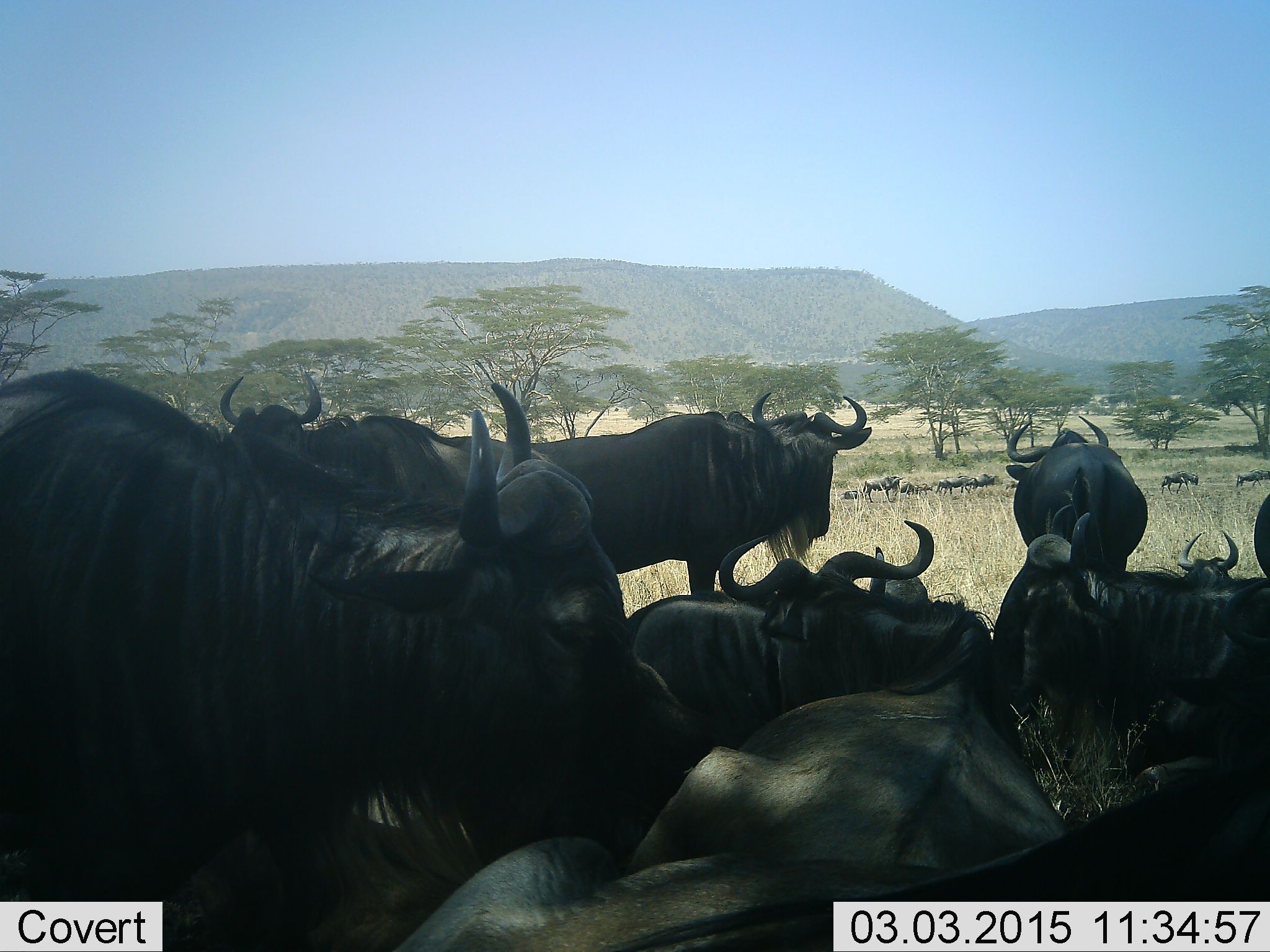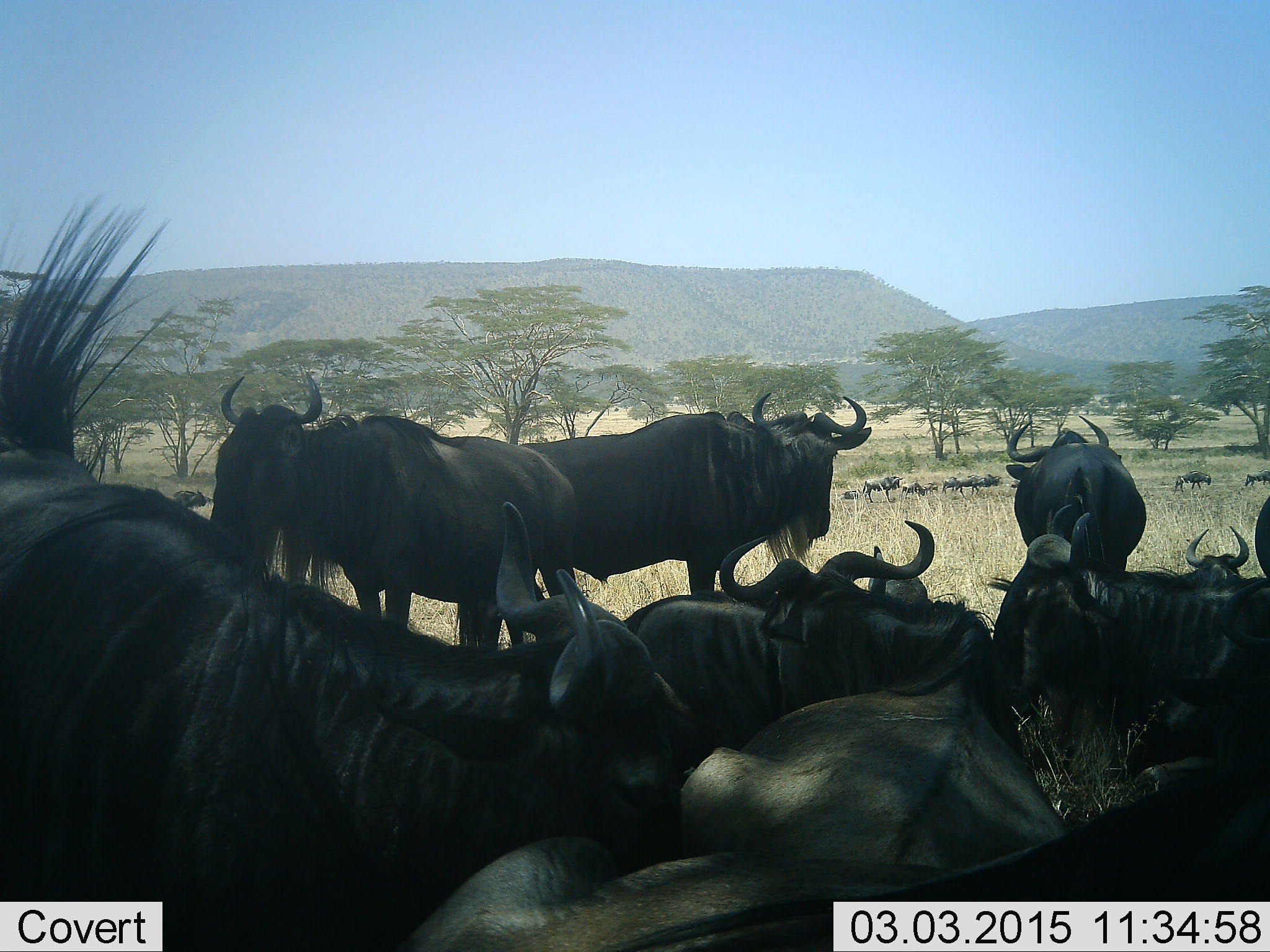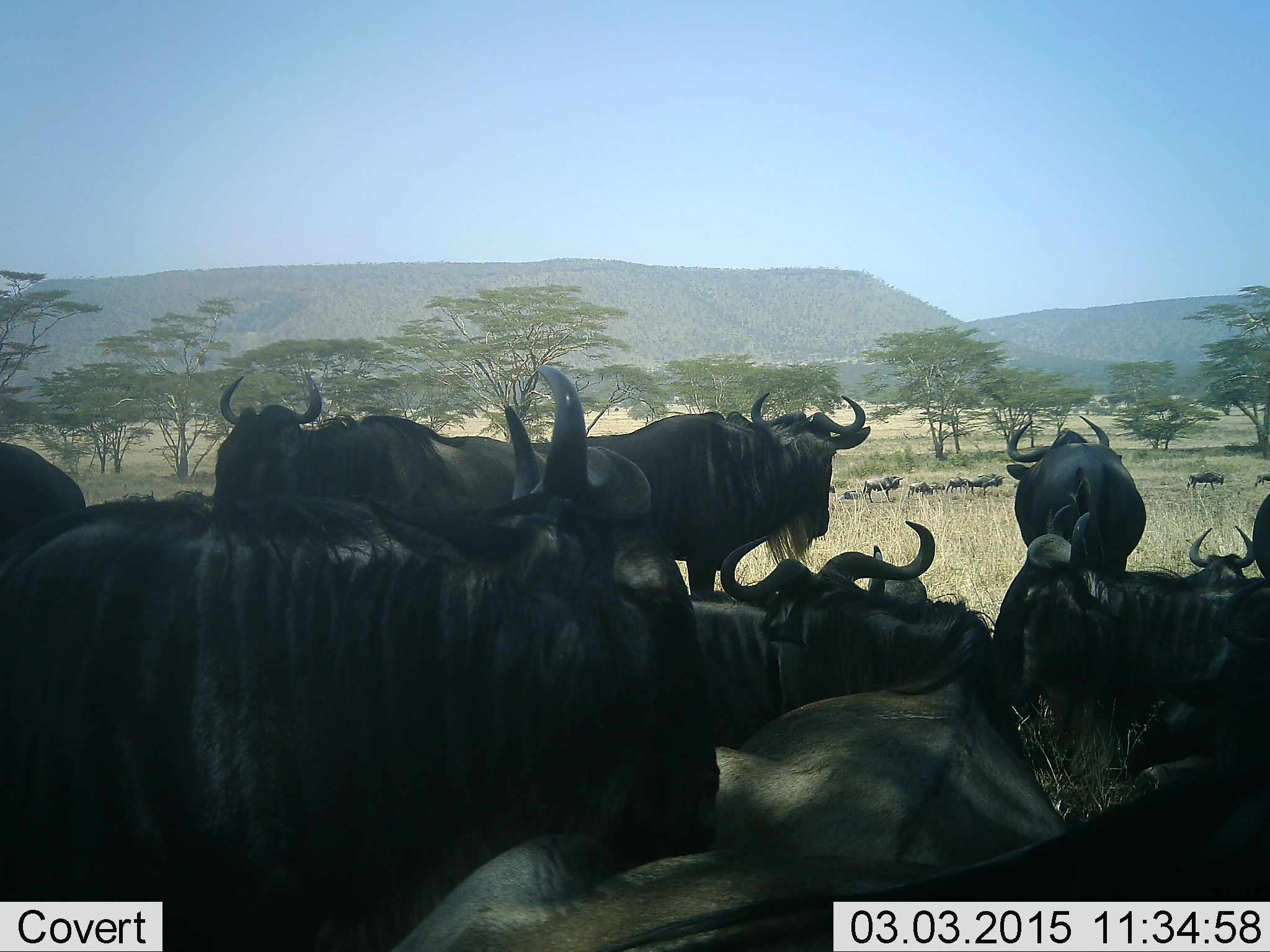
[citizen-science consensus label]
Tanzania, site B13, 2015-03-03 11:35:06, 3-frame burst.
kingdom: Animalia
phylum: Chordata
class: Mammalia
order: Artiodactyla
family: Bovidae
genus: Connochaetes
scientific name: Connochaetes taurinus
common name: blue wildebeest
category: wildebeest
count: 11-50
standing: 50%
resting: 100%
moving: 30%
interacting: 0%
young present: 0%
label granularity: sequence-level